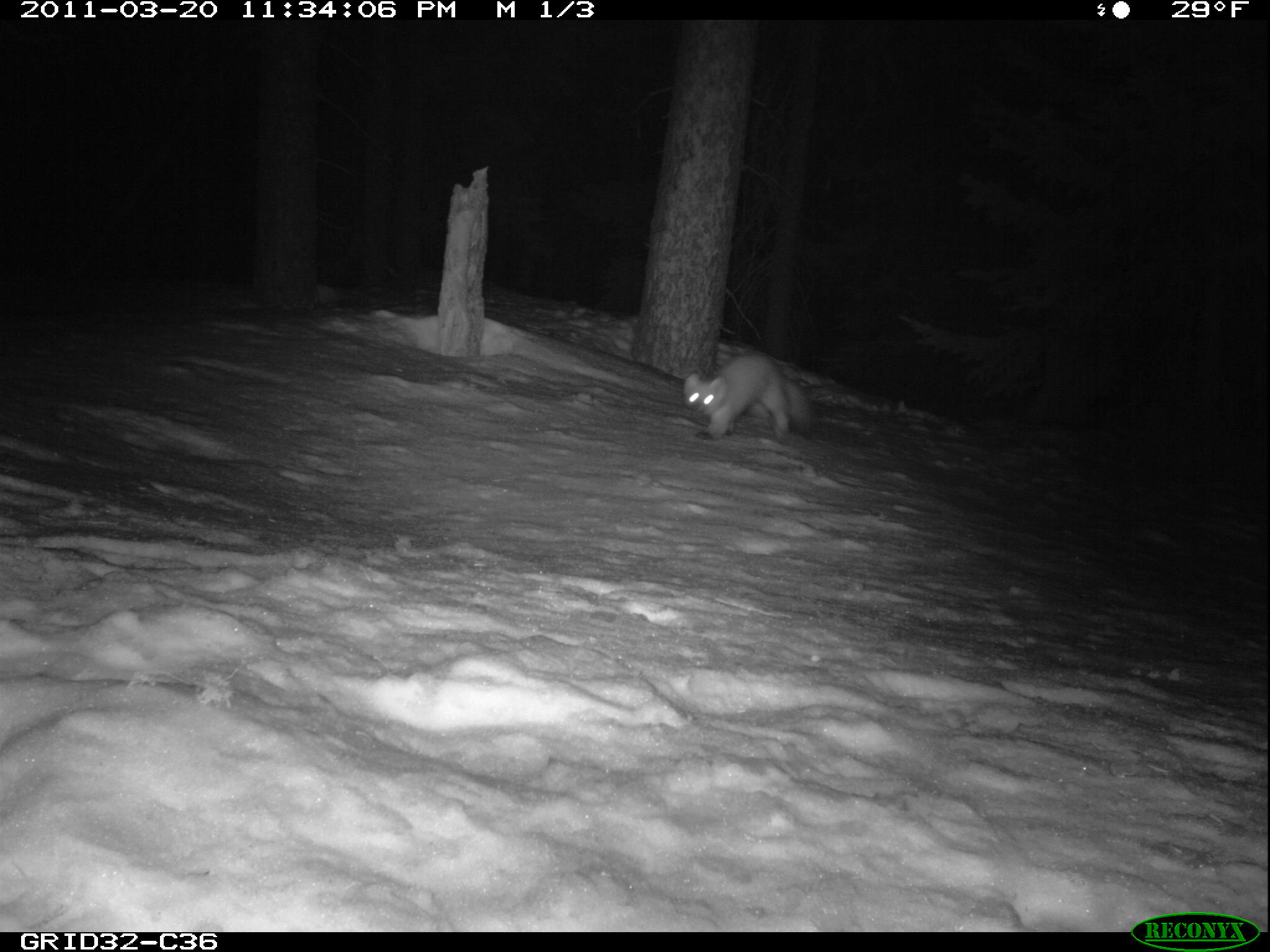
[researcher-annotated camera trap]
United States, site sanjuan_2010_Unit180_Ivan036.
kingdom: Animalia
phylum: Chordata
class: Mammalia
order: Carnivora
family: Mustelidae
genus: Martes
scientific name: Martes americana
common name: american marten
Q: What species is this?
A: Martes americana (american marten).